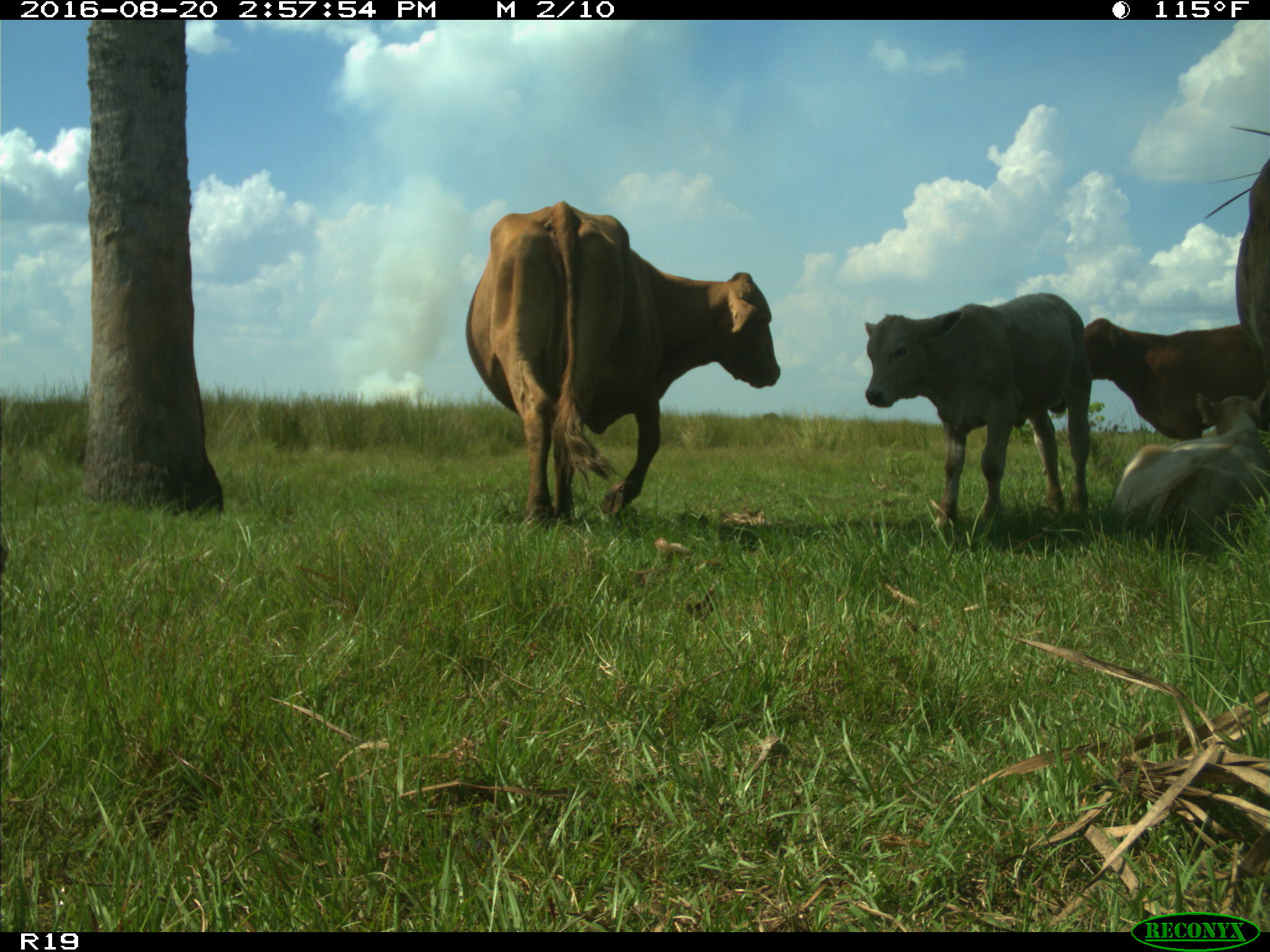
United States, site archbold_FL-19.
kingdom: Animalia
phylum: Chordata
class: Mammalia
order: Artiodactyla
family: Bovidae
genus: Bos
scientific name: Bos taurus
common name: domestic cow